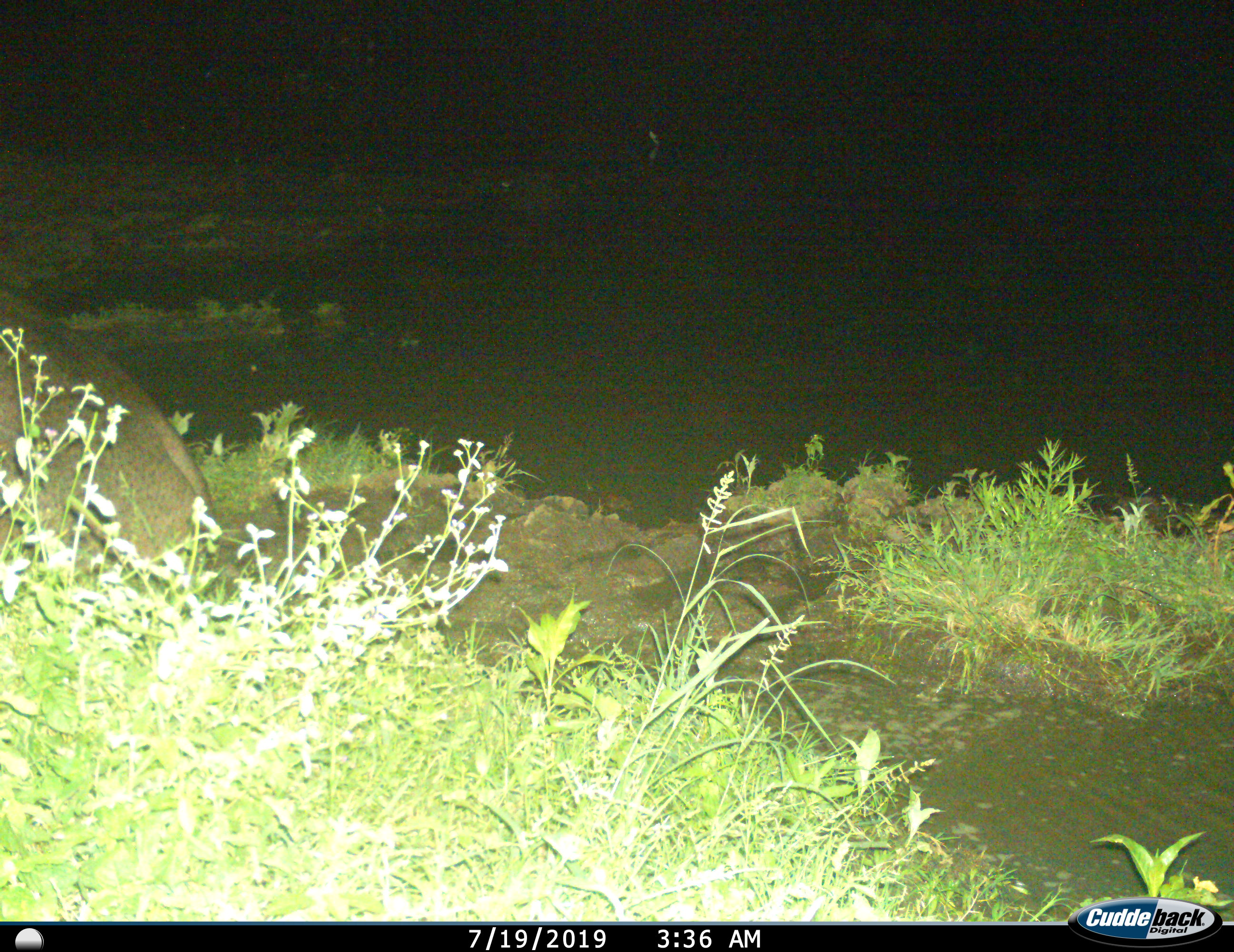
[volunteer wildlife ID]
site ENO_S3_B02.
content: unidentified animal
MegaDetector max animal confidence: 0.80